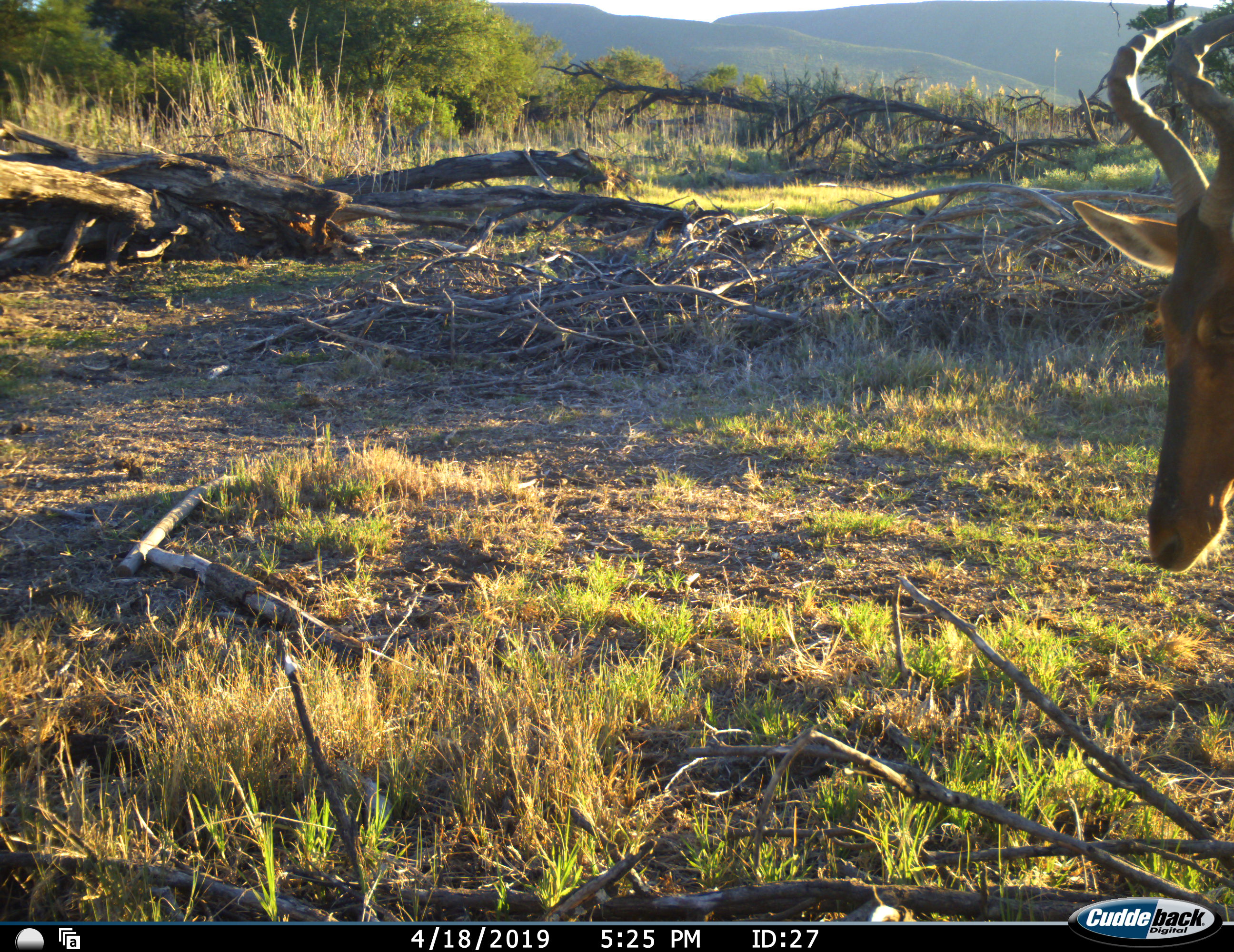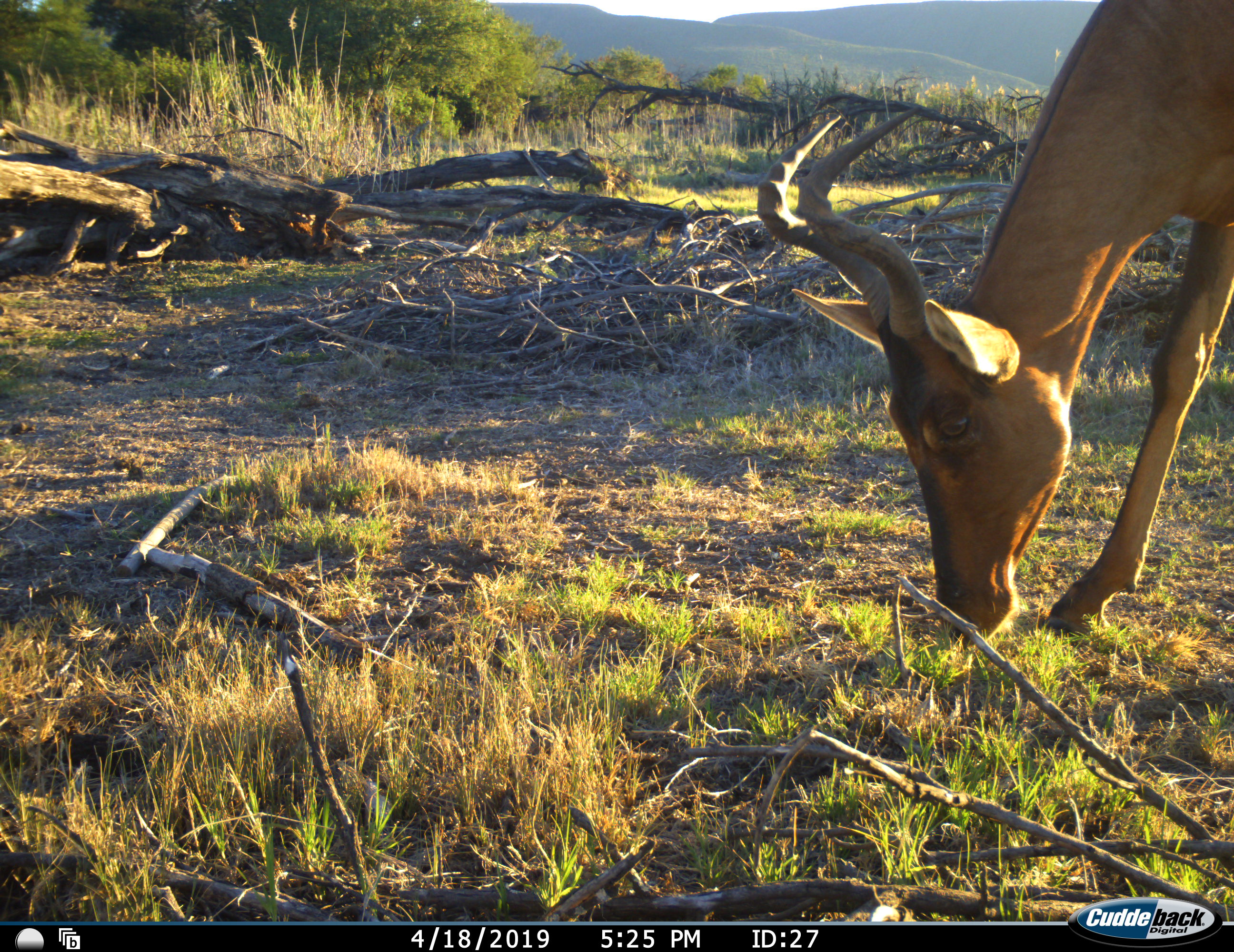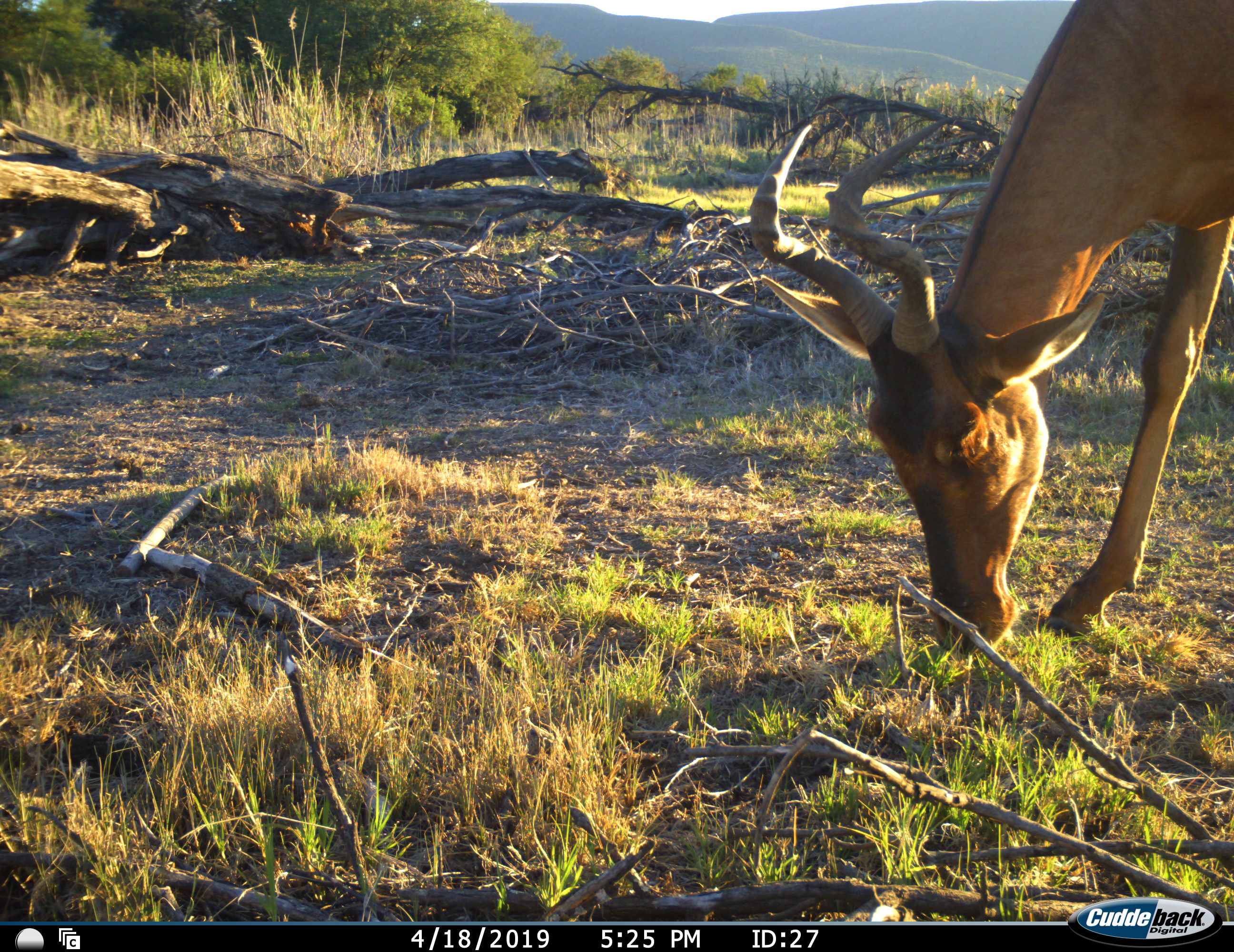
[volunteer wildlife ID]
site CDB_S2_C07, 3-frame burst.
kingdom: Animalia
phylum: Chordata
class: Mammalia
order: Artiodactyla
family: Bovidae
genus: Alcelaphus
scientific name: Alcelaphus buselaphus caama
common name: red hartebeest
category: hartebeestred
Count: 1.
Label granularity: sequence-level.